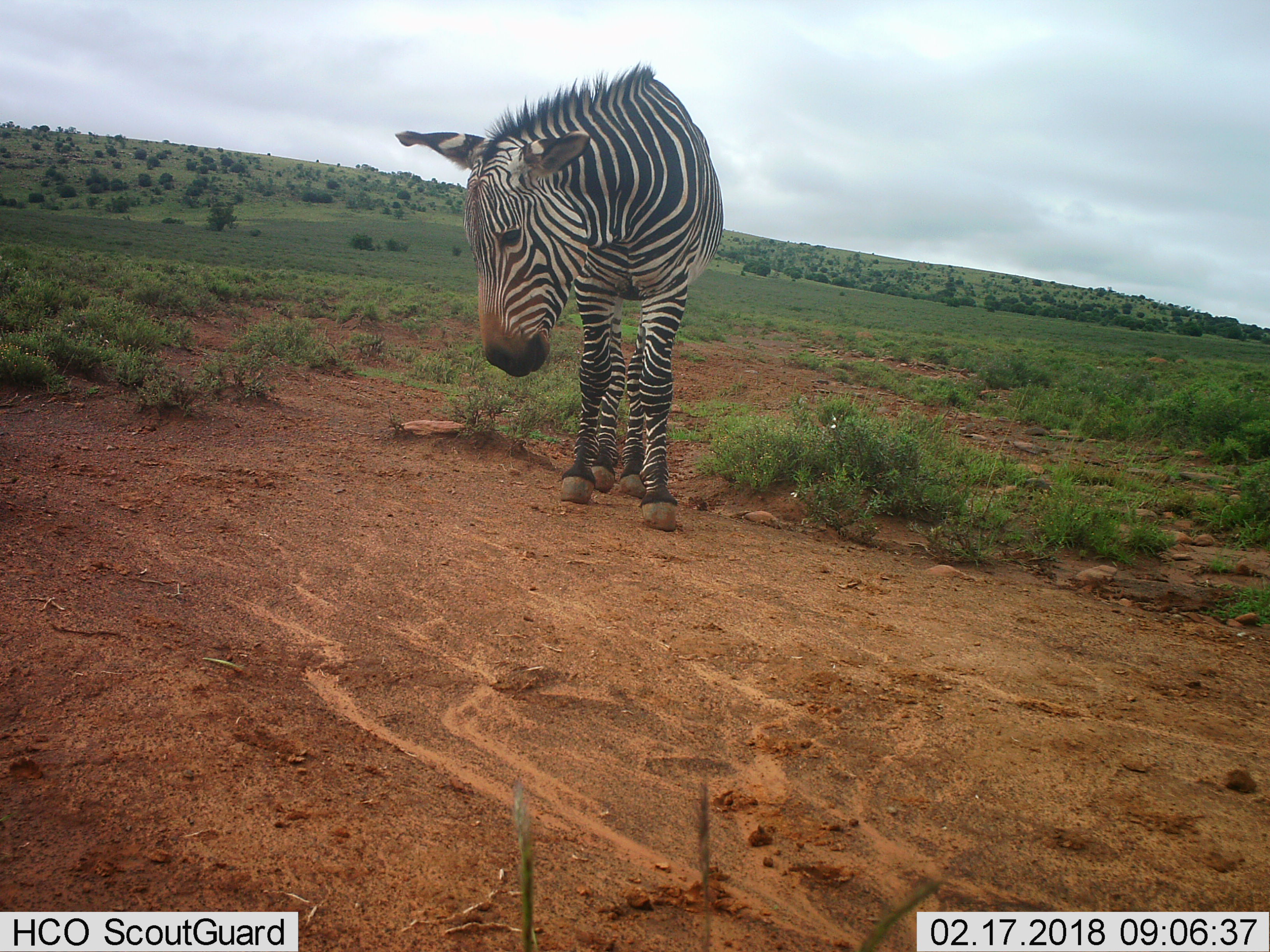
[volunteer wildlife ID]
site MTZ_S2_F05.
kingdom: Animalia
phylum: Chordata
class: Mammalia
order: Perissodactyla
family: Equidae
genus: Equus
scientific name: Equus zebra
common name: mountain zebra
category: zebramountain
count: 1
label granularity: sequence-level